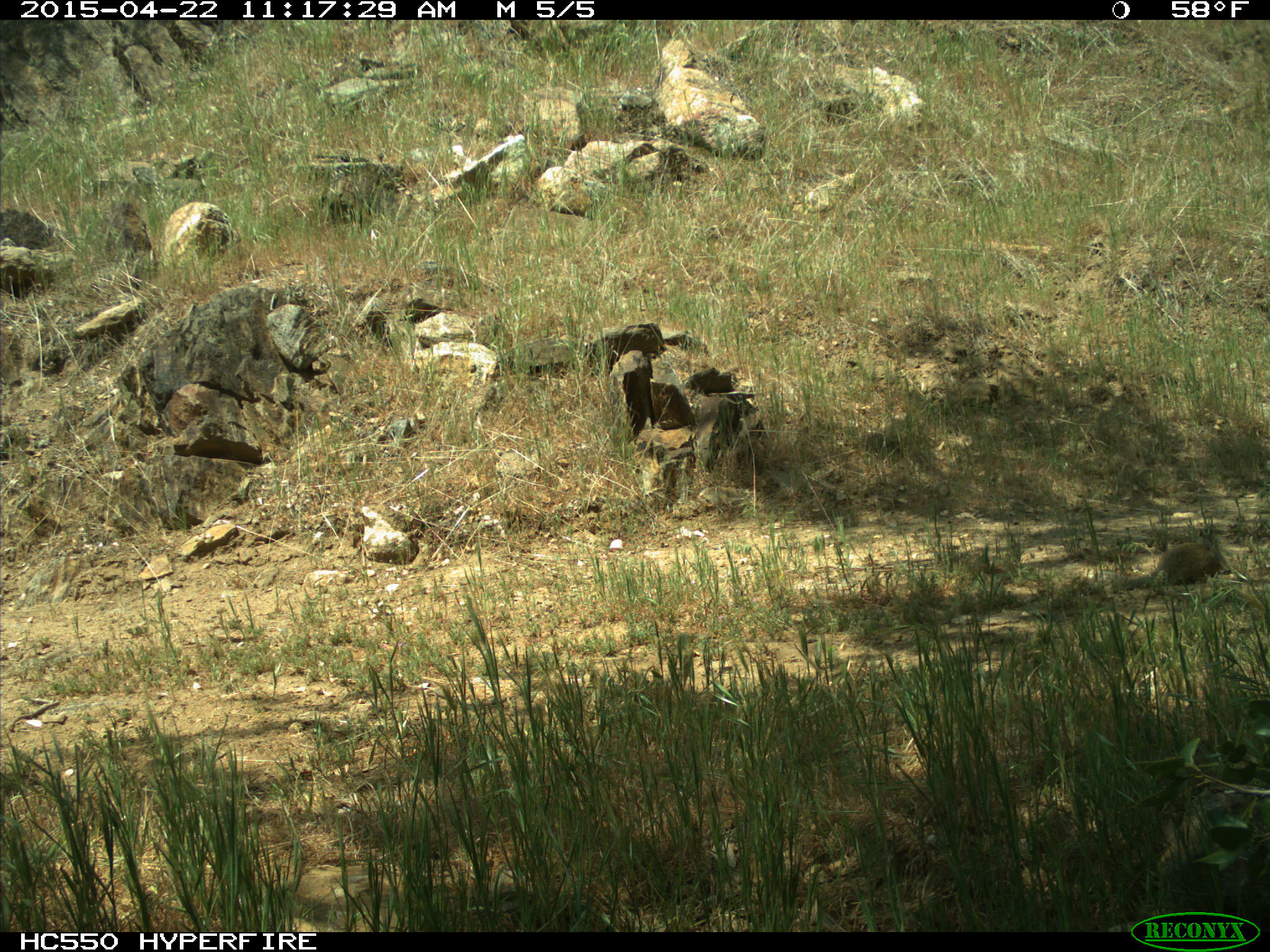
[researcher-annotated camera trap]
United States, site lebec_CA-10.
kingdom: Animalia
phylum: Chordata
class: Mammalia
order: Rodentia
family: Sciuridae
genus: Otospermophilus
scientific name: Otospermophilus beecheyi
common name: california ground squirrel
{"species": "Otospermophilus beecheyi (california ground squirrel)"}